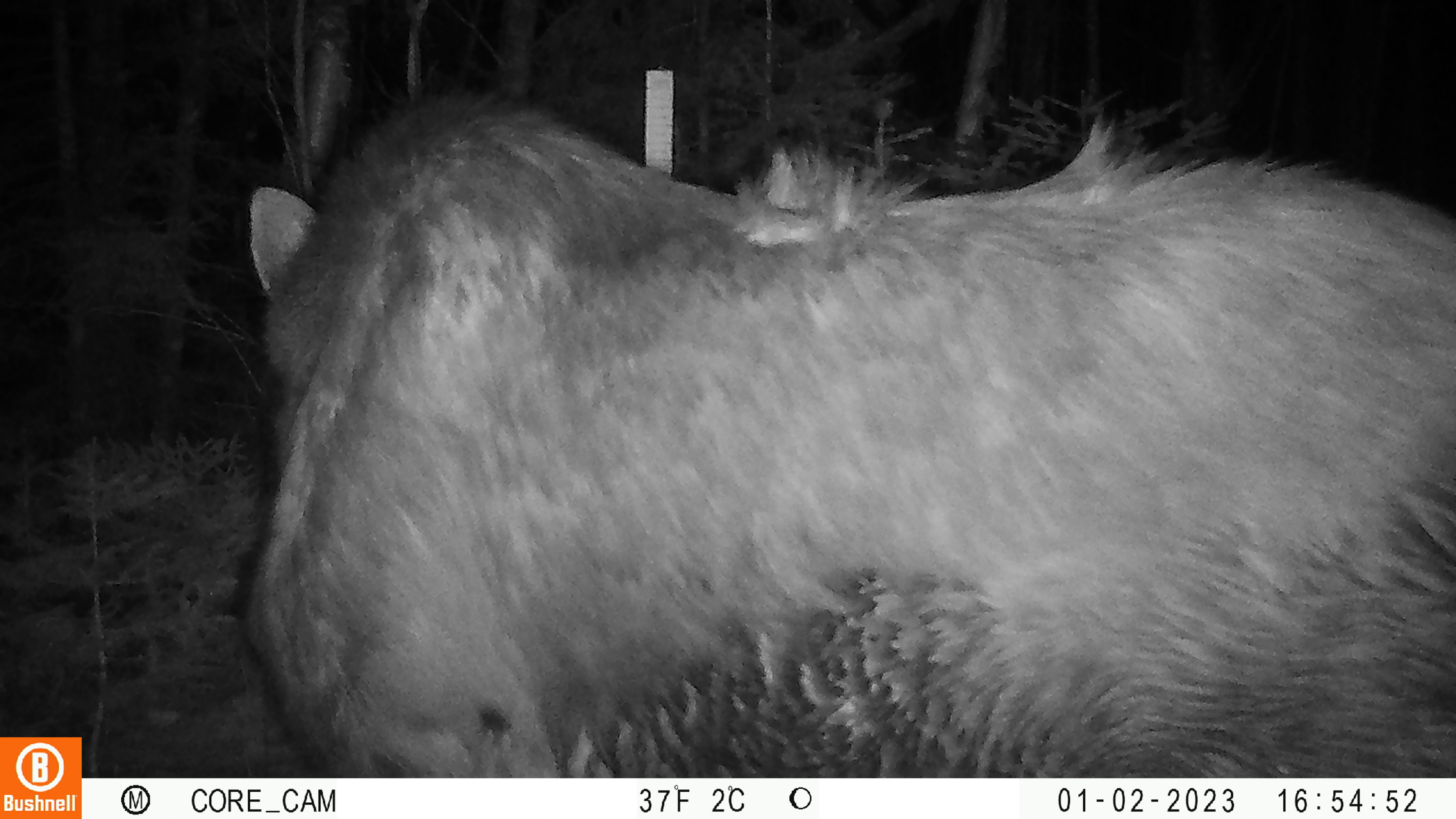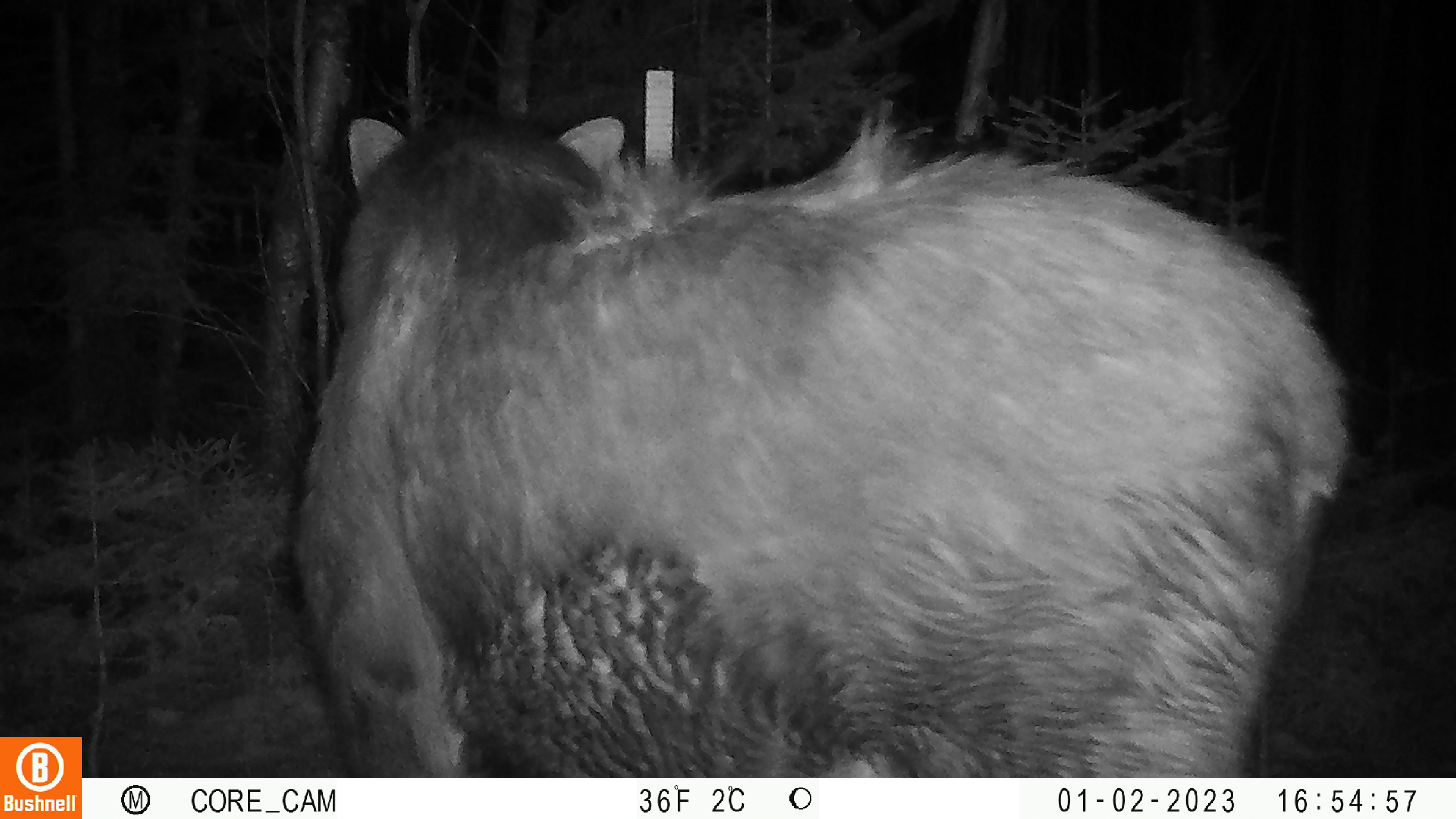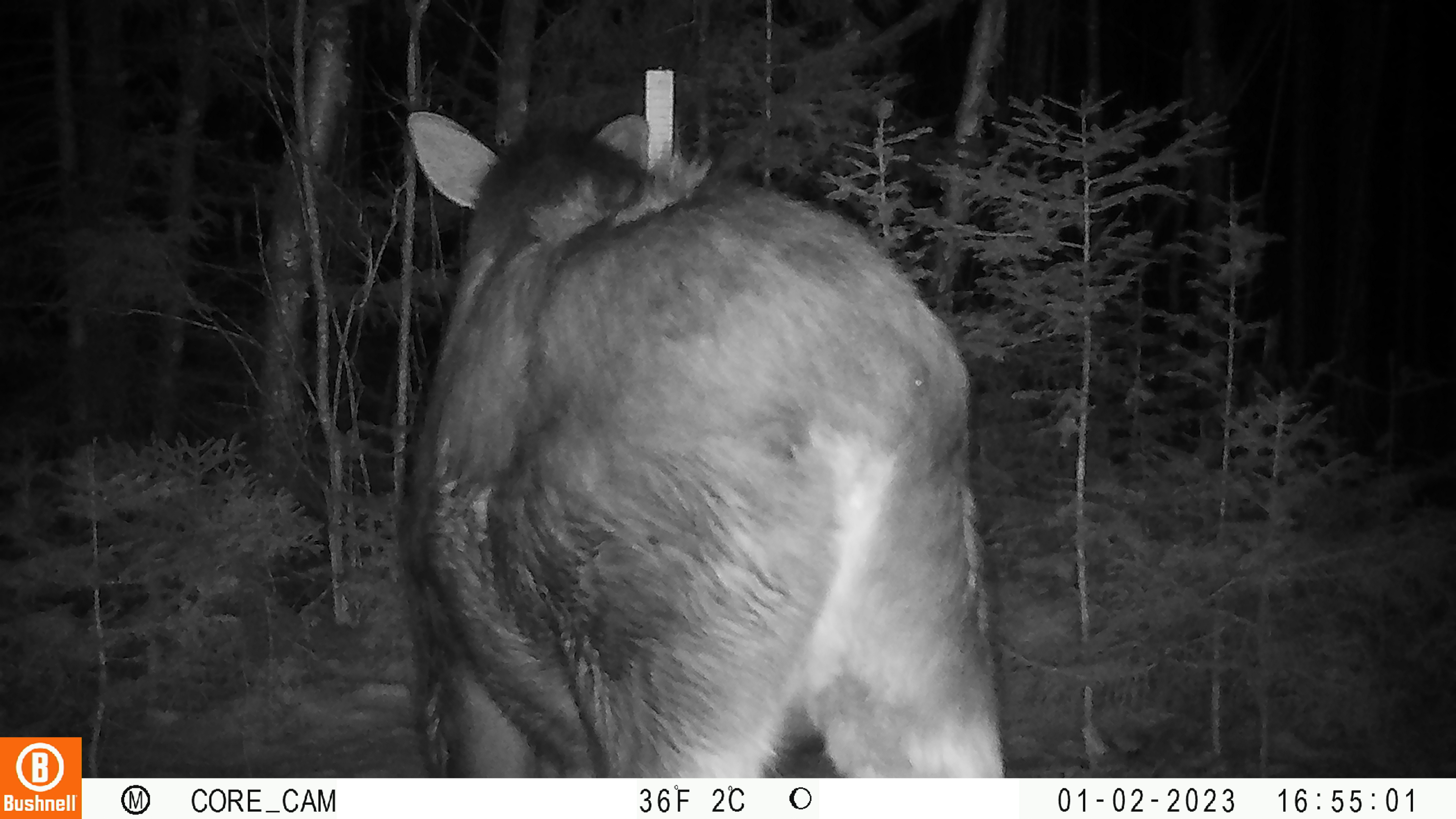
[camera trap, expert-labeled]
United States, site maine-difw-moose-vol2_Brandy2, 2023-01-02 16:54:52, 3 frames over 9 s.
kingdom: Animalia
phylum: Chordata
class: Mammalia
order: Artiodactyla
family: Cervidae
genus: Alces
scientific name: Alces alces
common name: moose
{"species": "moose (Alces alces)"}